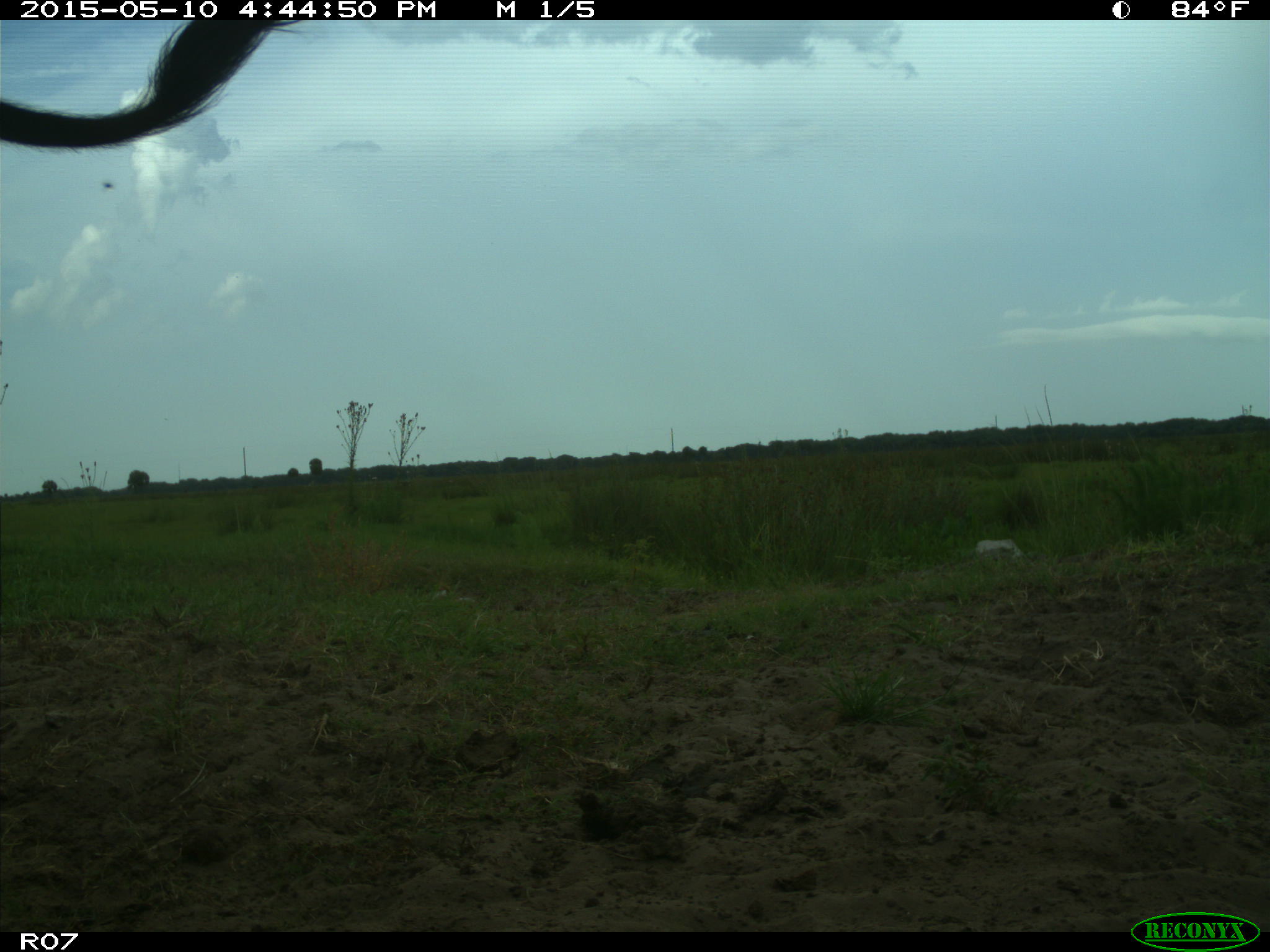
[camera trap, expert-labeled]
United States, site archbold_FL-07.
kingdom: Animalia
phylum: Chordata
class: Mammalia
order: Artiodactyla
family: Bovidae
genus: Bos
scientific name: Bos taurus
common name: domestic cow